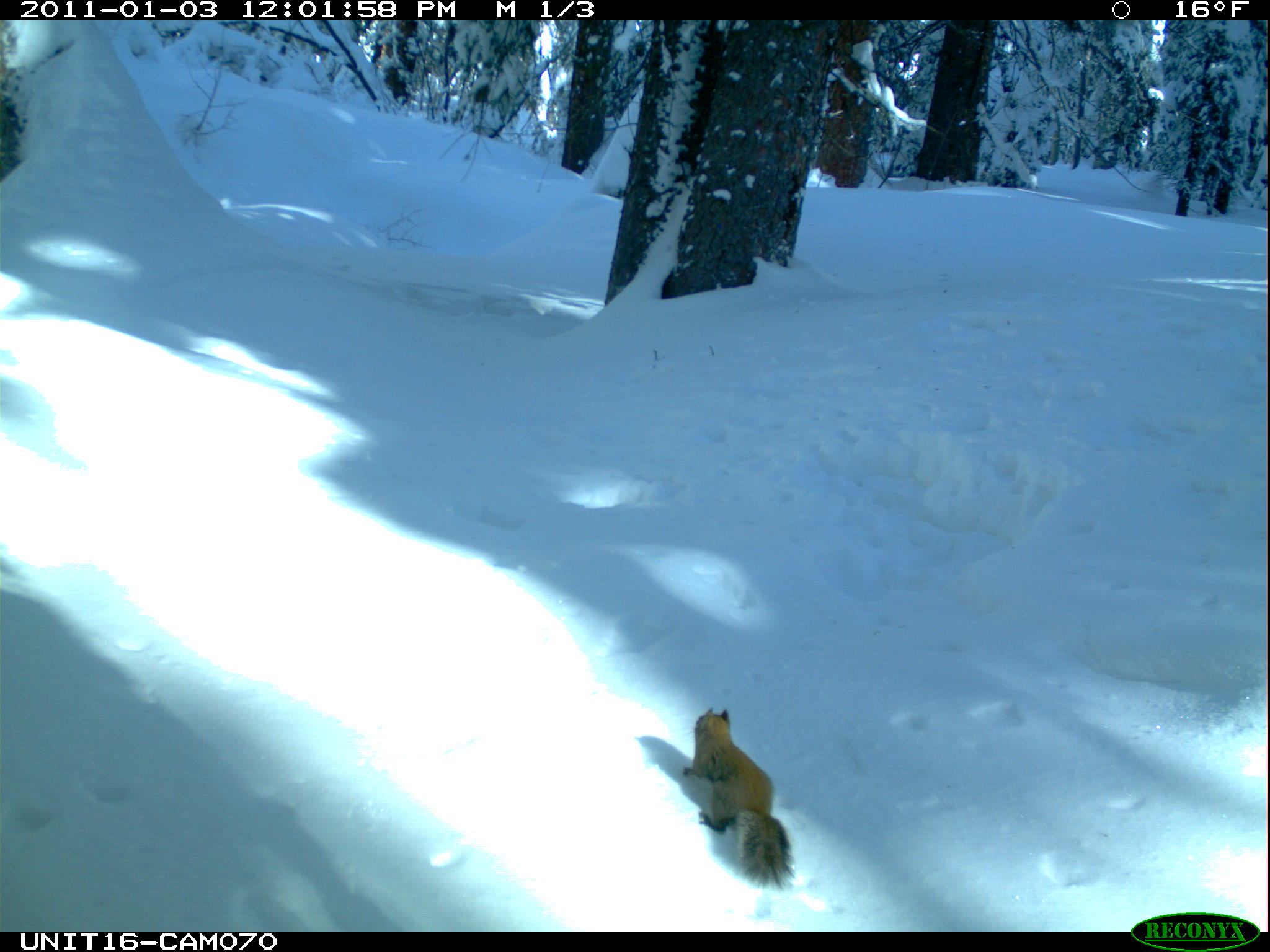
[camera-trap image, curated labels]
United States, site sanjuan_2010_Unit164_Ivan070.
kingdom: Animalia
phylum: Chordata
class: Mammalia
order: Rodentia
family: Sciuridae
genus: Tamiasciurus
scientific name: Tamiasciurus hudsonicus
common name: american red squirrel